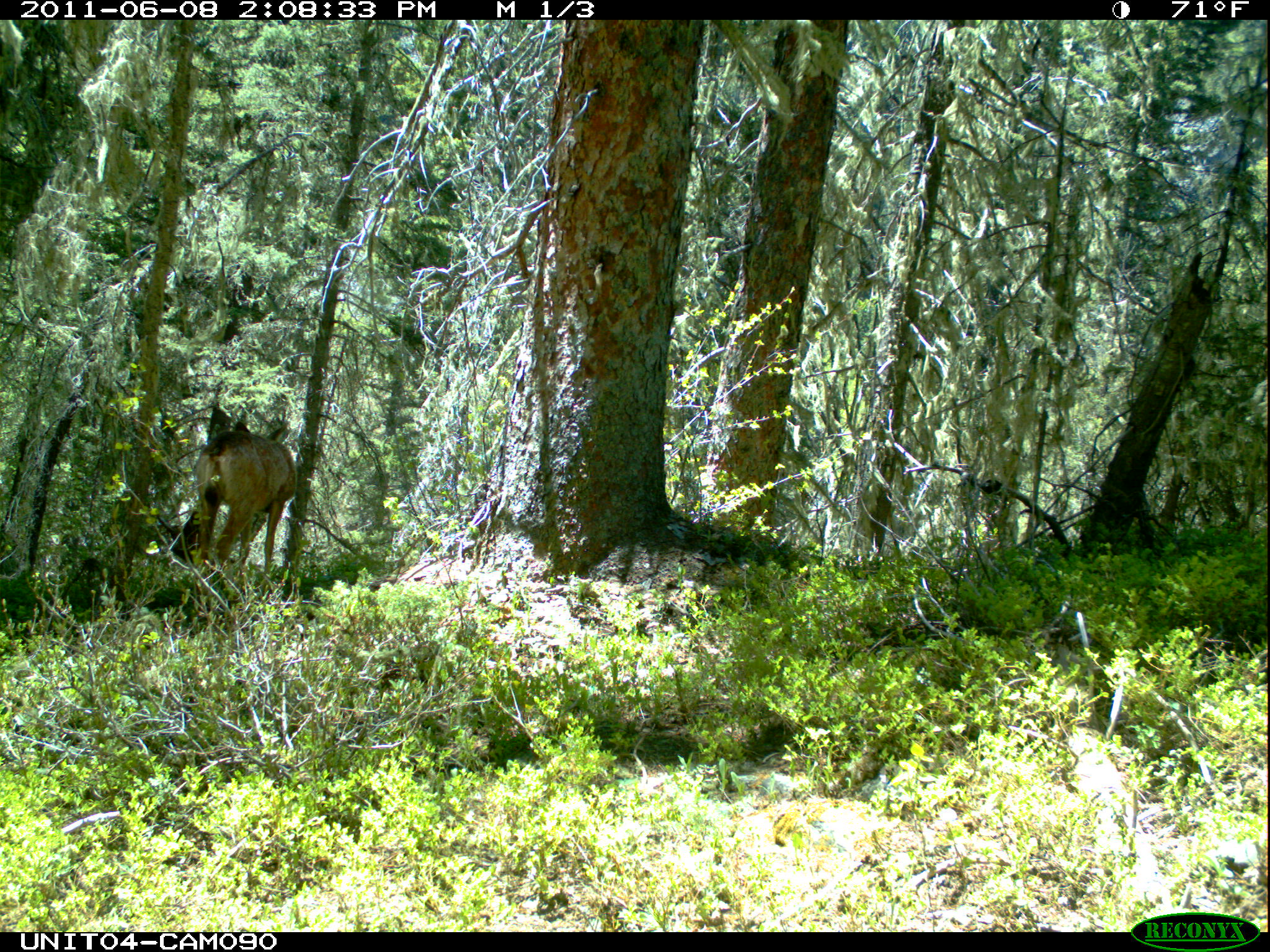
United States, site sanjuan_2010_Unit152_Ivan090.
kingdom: Animalia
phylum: Chordata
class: Mammalia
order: Artiodactyla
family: Cervidae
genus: Odocoileus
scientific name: Odocoileus hemionus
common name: mule deer